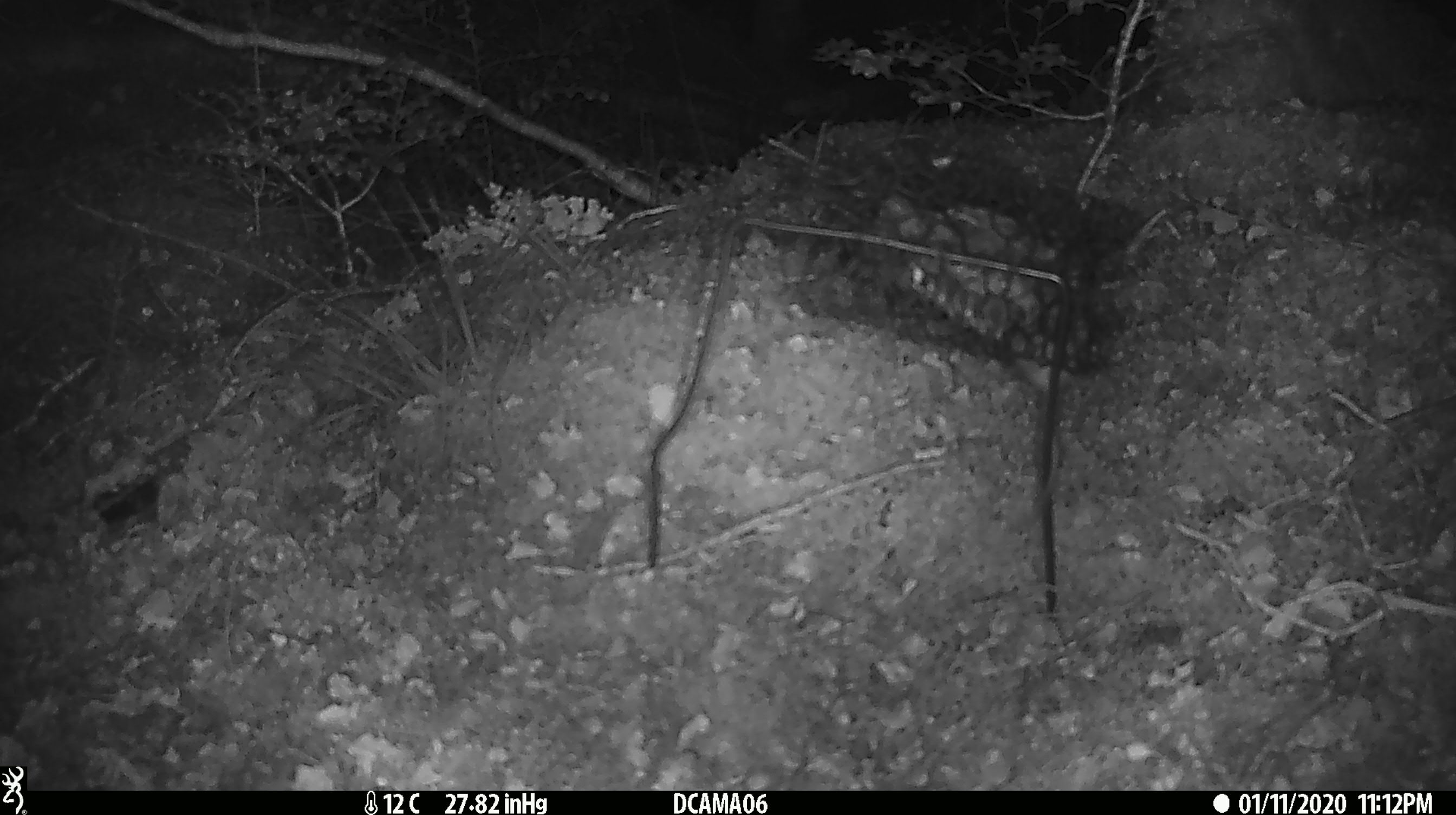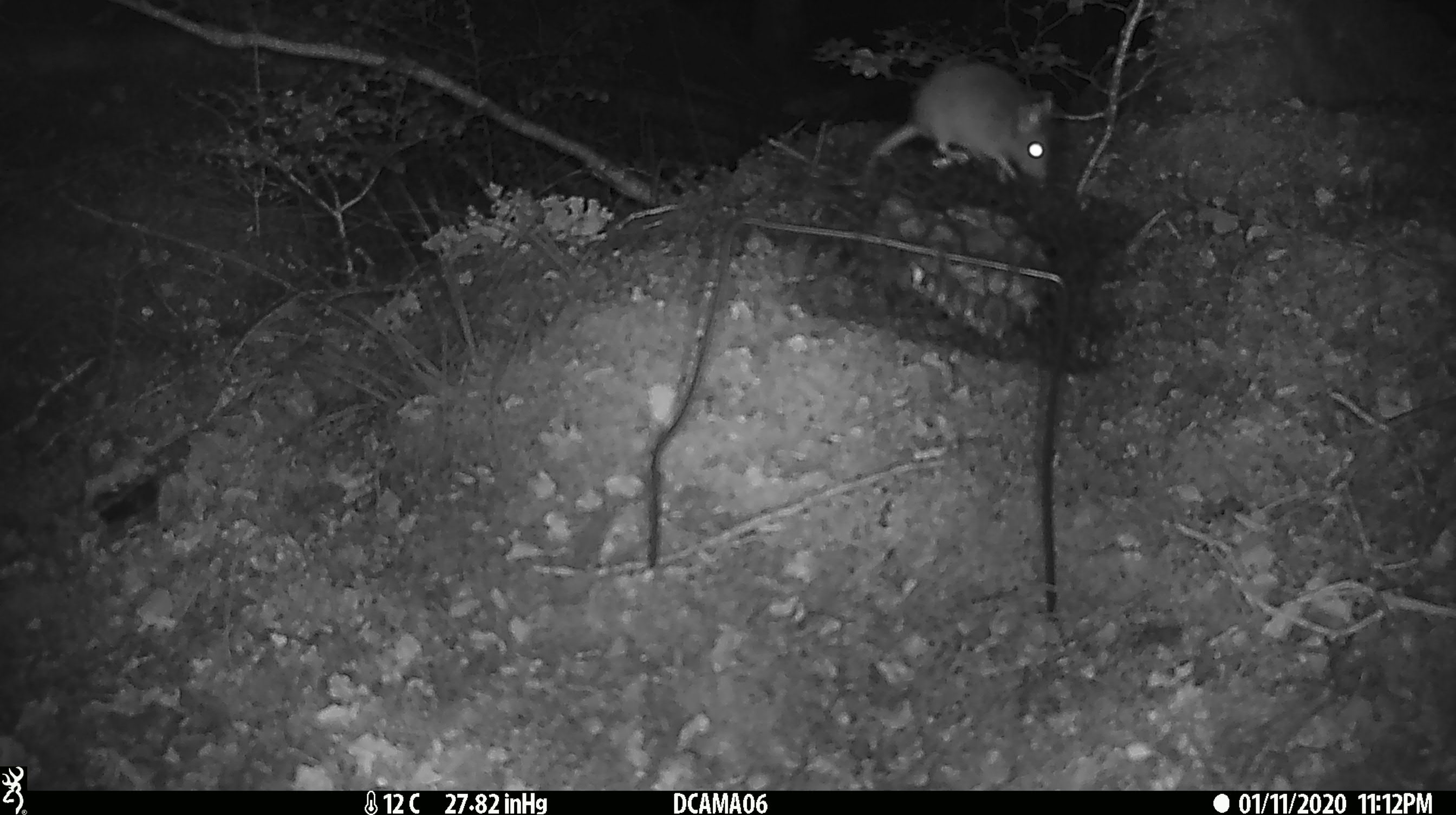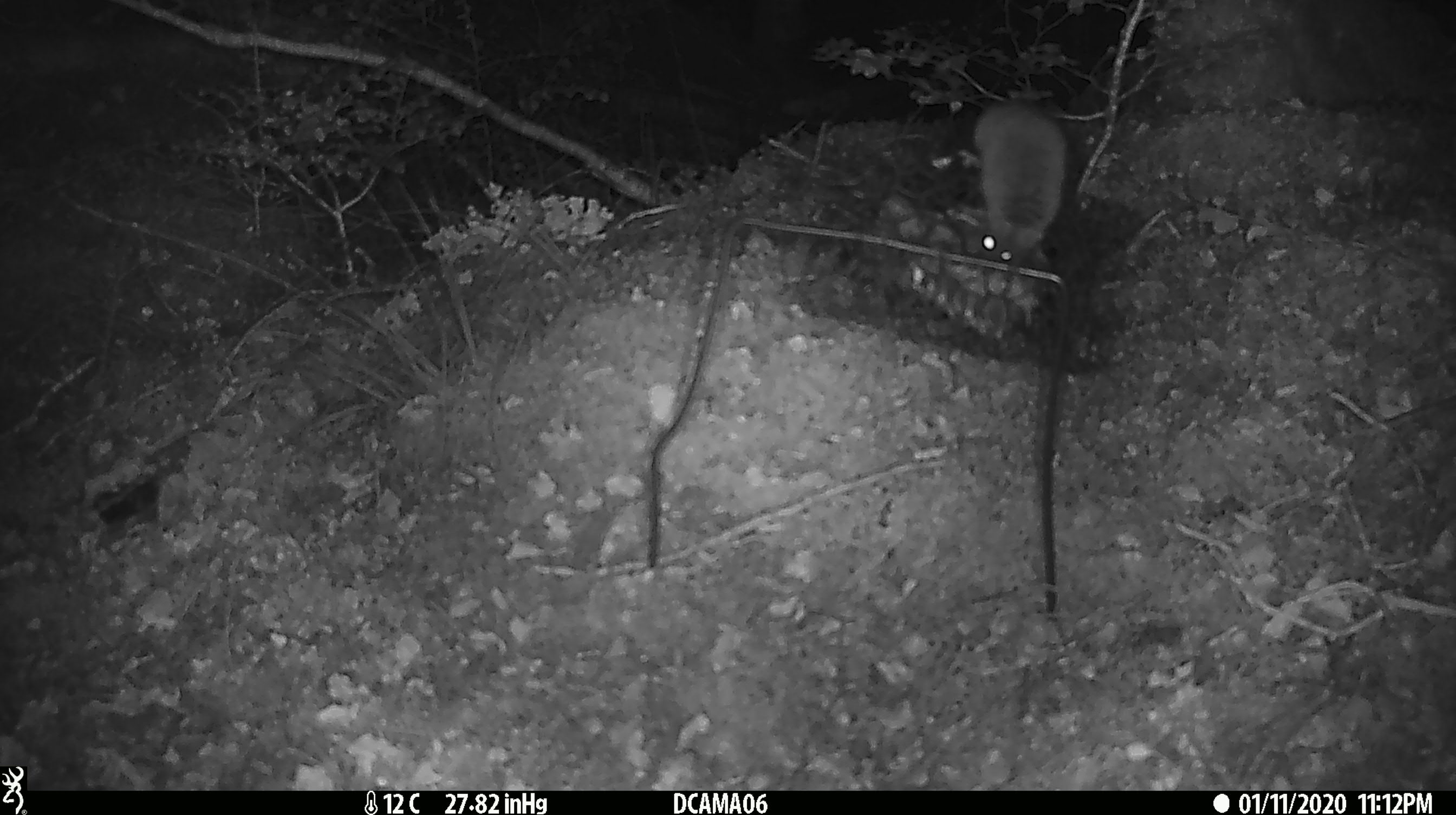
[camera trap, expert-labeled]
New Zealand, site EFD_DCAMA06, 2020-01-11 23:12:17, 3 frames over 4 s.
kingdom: Animalia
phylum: Chordata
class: Mammalia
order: Rodentia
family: Muridae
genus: Mus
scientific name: Mus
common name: mouse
Mouse (Mus).